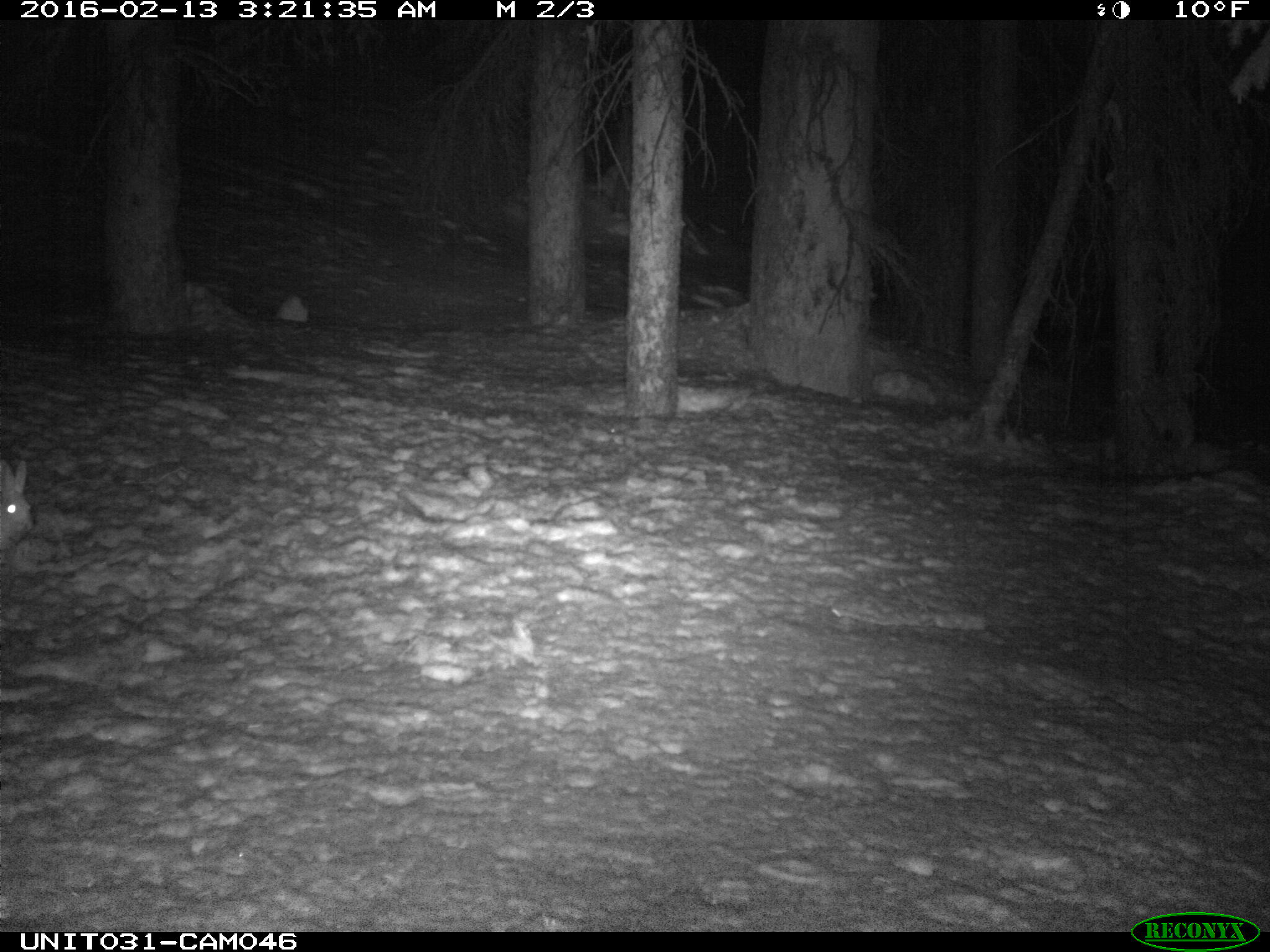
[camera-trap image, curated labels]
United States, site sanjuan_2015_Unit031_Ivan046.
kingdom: Animalia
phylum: Chordata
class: Mammalia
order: Lagomorpha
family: Leporidae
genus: Lepus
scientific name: Lepus americanus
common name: snowshoe hare